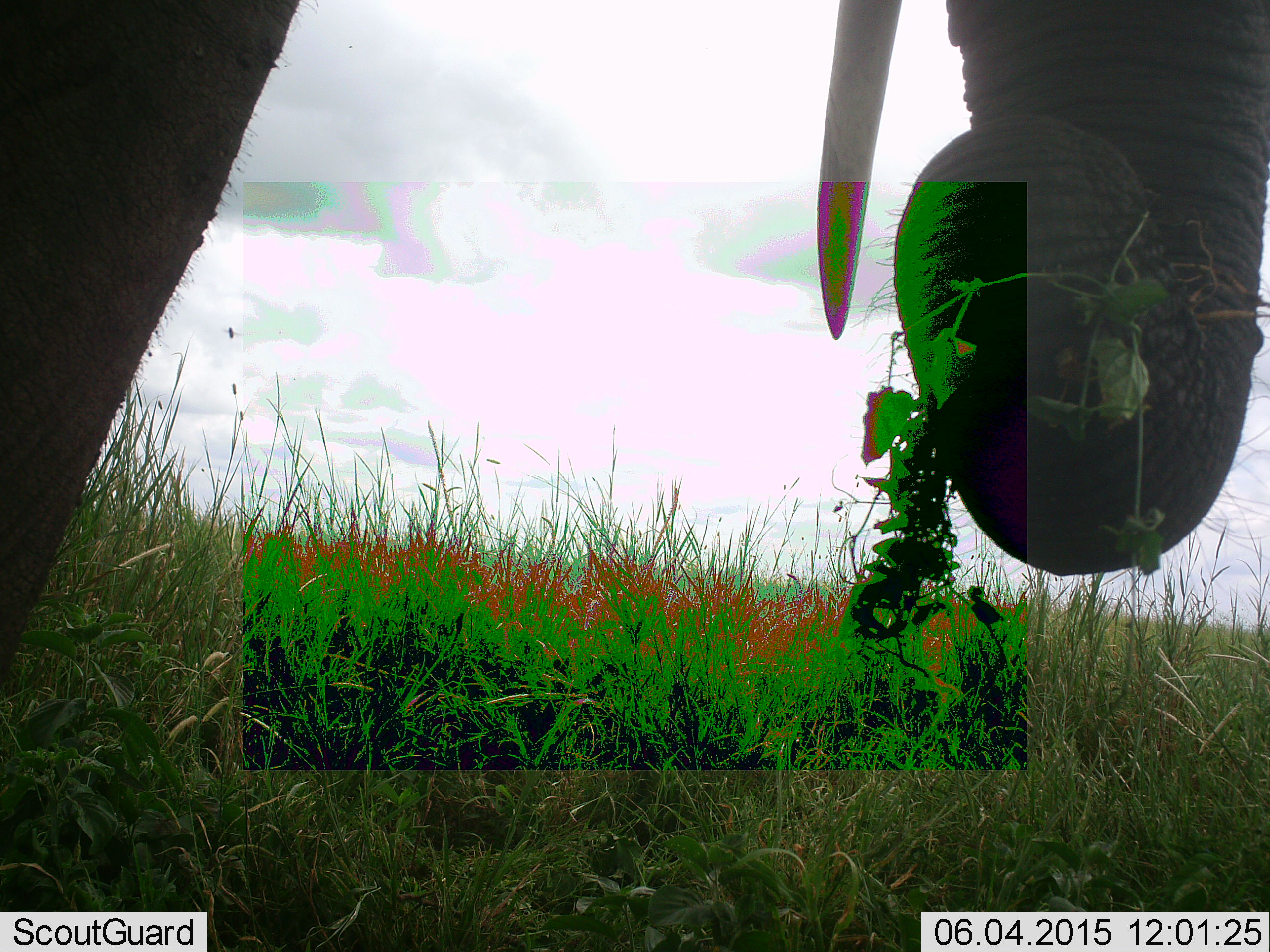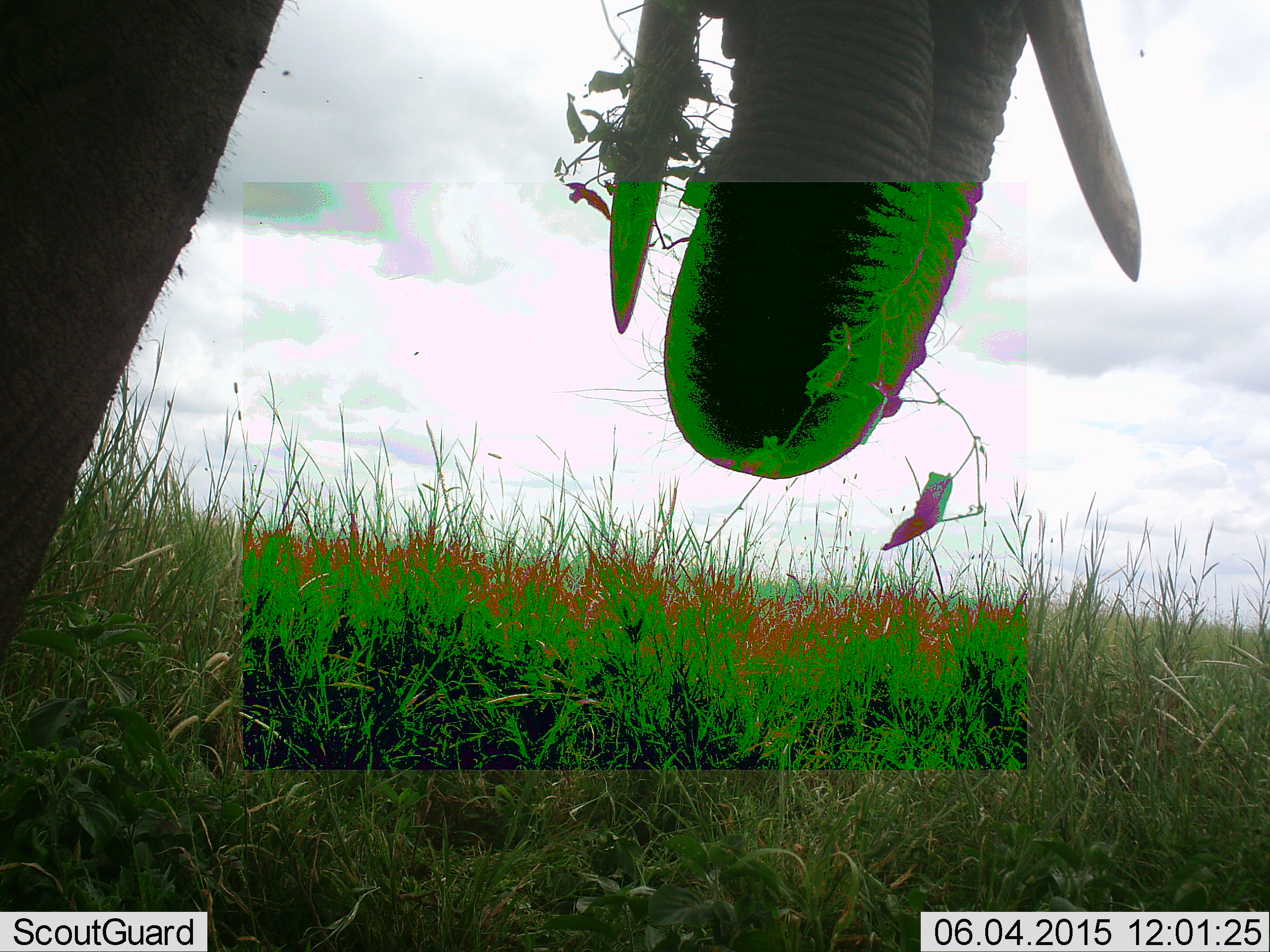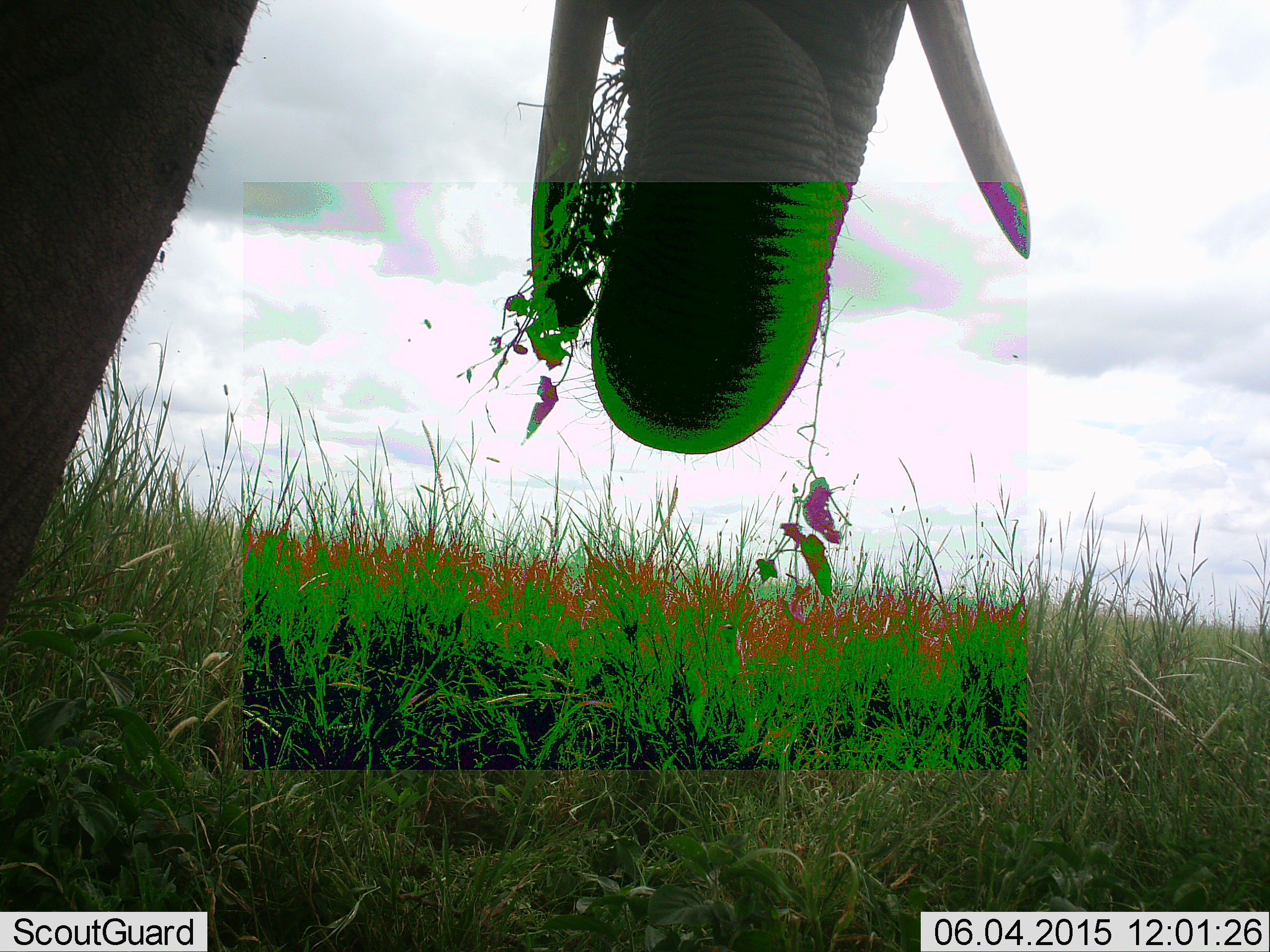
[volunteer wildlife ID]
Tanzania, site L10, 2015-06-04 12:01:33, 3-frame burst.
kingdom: Animalia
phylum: Chordata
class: Mammalia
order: Proboscidea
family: Elephantidae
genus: Loxodonta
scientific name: Loxodonta africana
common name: african bush elephant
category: elephant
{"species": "elephant (african bush elephant) (Loxodonta africana)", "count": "1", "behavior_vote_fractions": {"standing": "45%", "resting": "0%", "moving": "18%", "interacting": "0%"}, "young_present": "0%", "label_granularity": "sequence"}